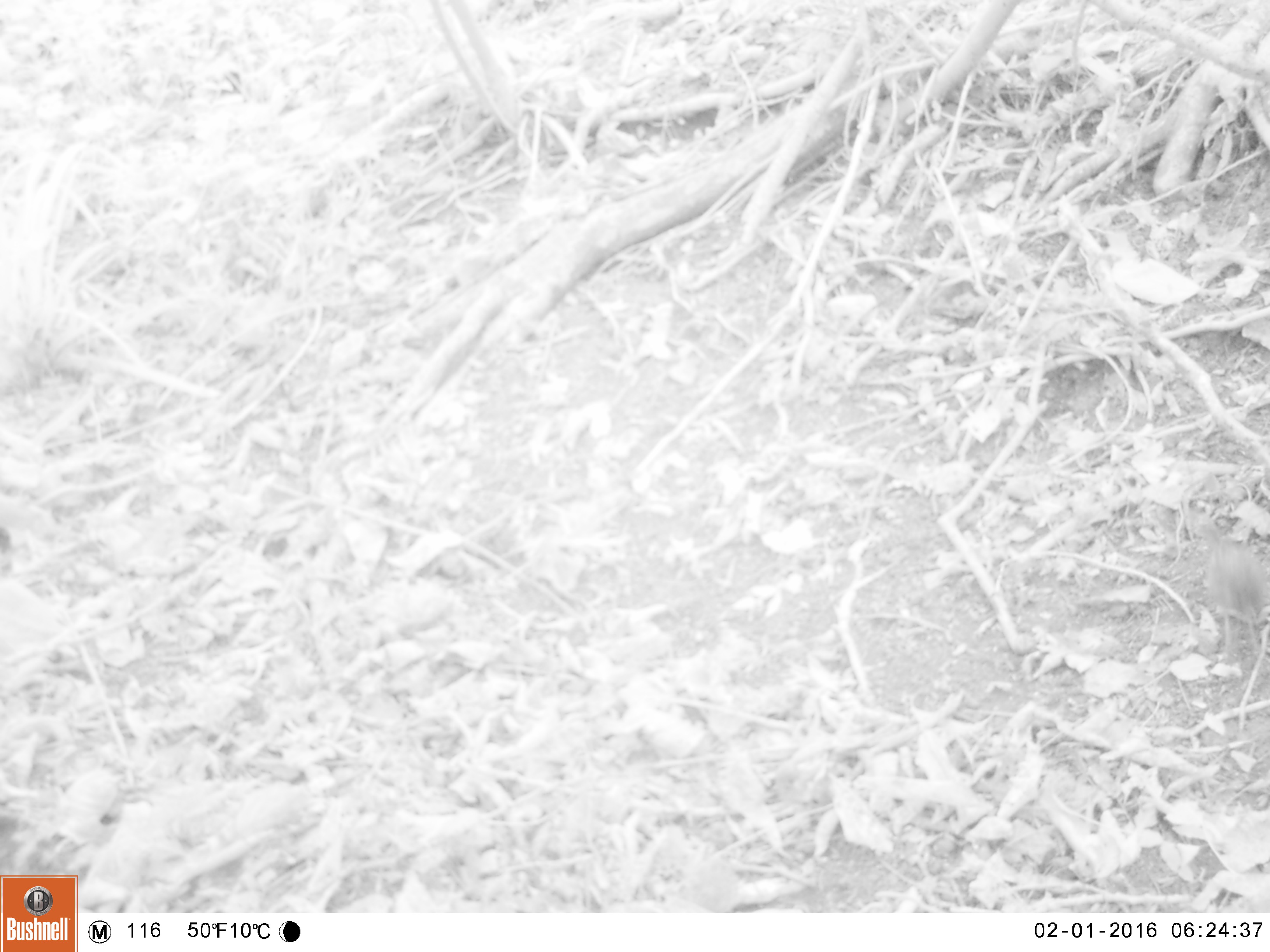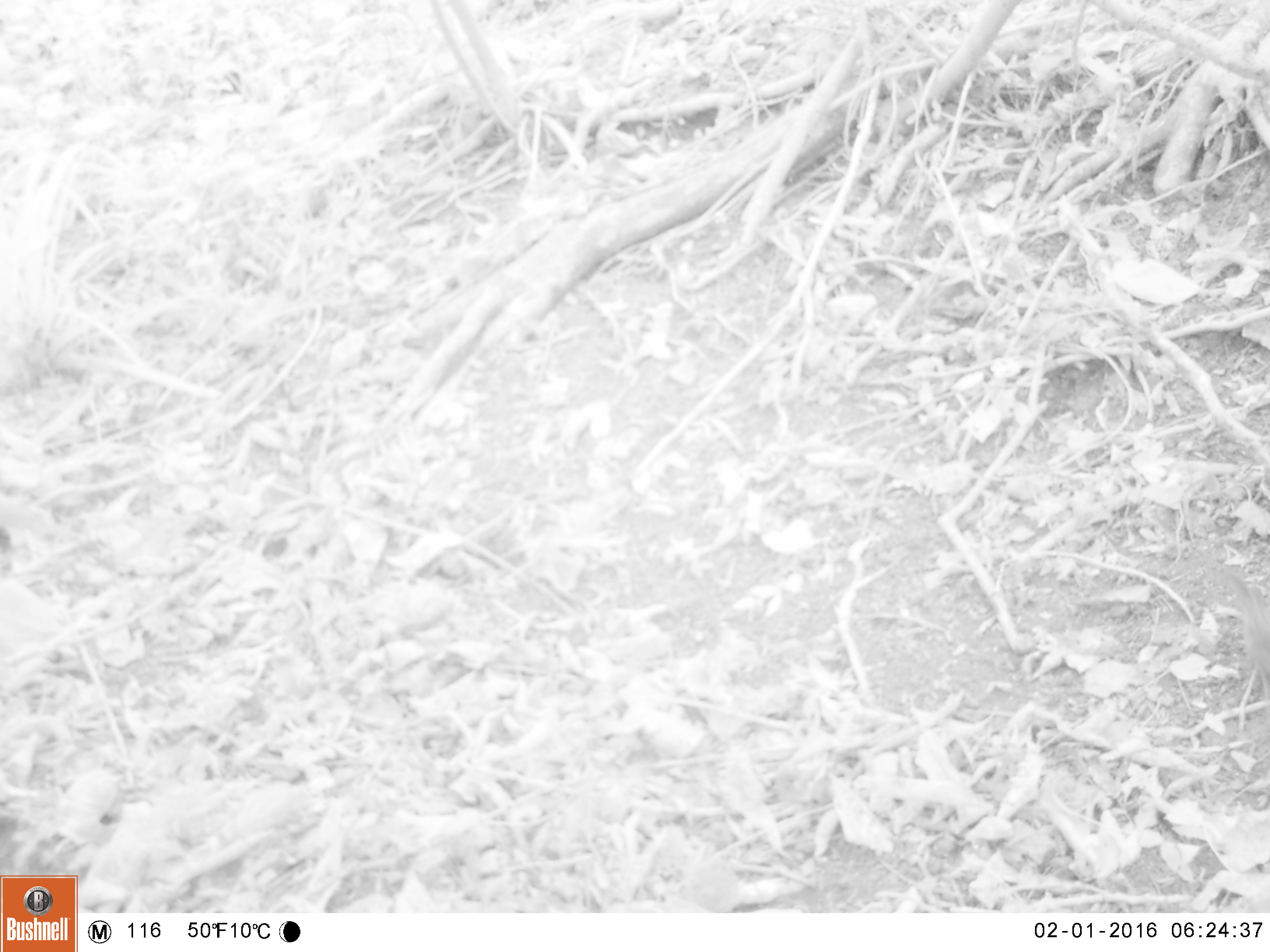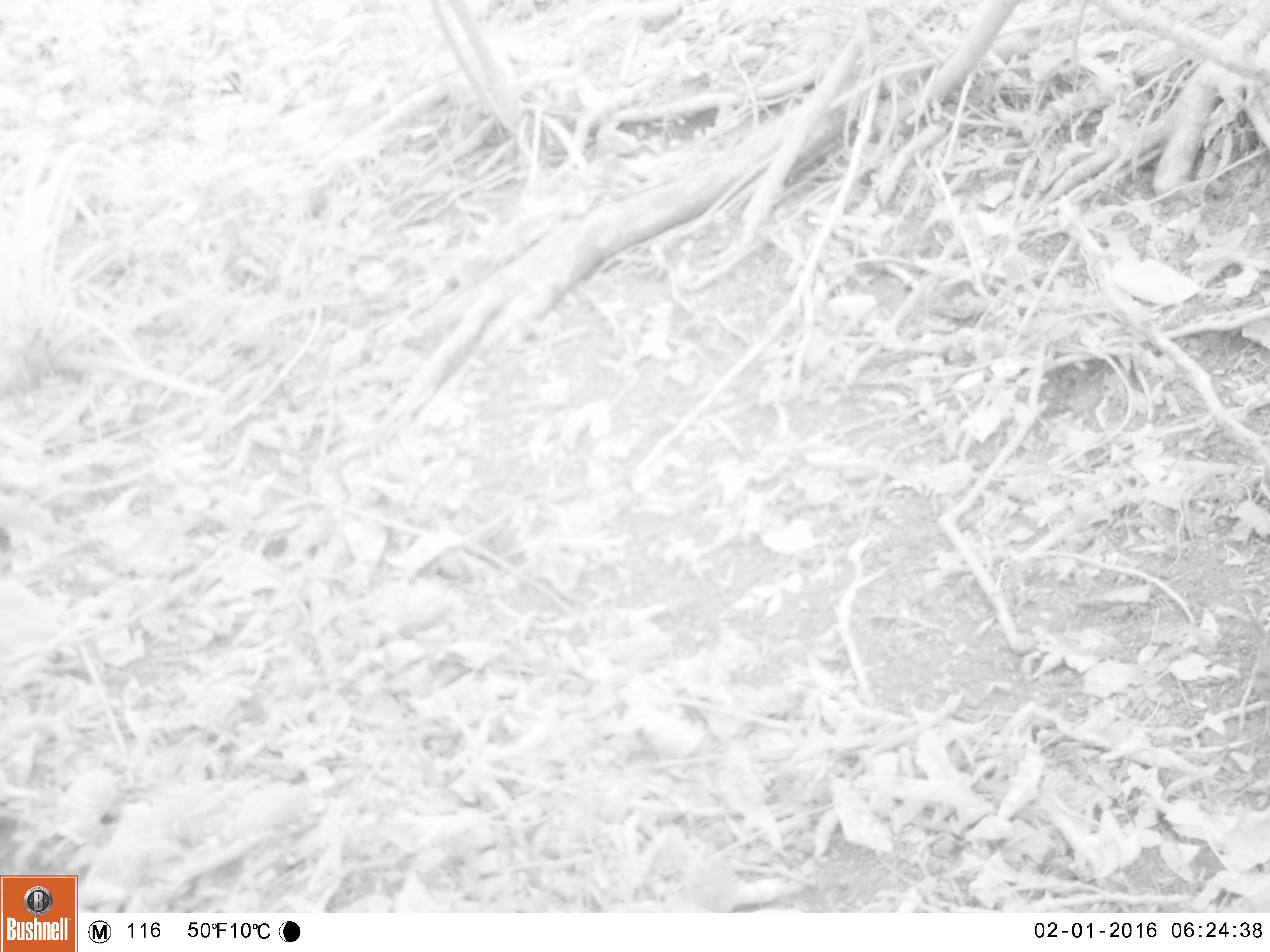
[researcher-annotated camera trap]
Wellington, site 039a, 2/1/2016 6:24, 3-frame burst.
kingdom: Animalia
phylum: Chordata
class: Aves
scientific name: Aves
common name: bird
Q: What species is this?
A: Bird (Aves).